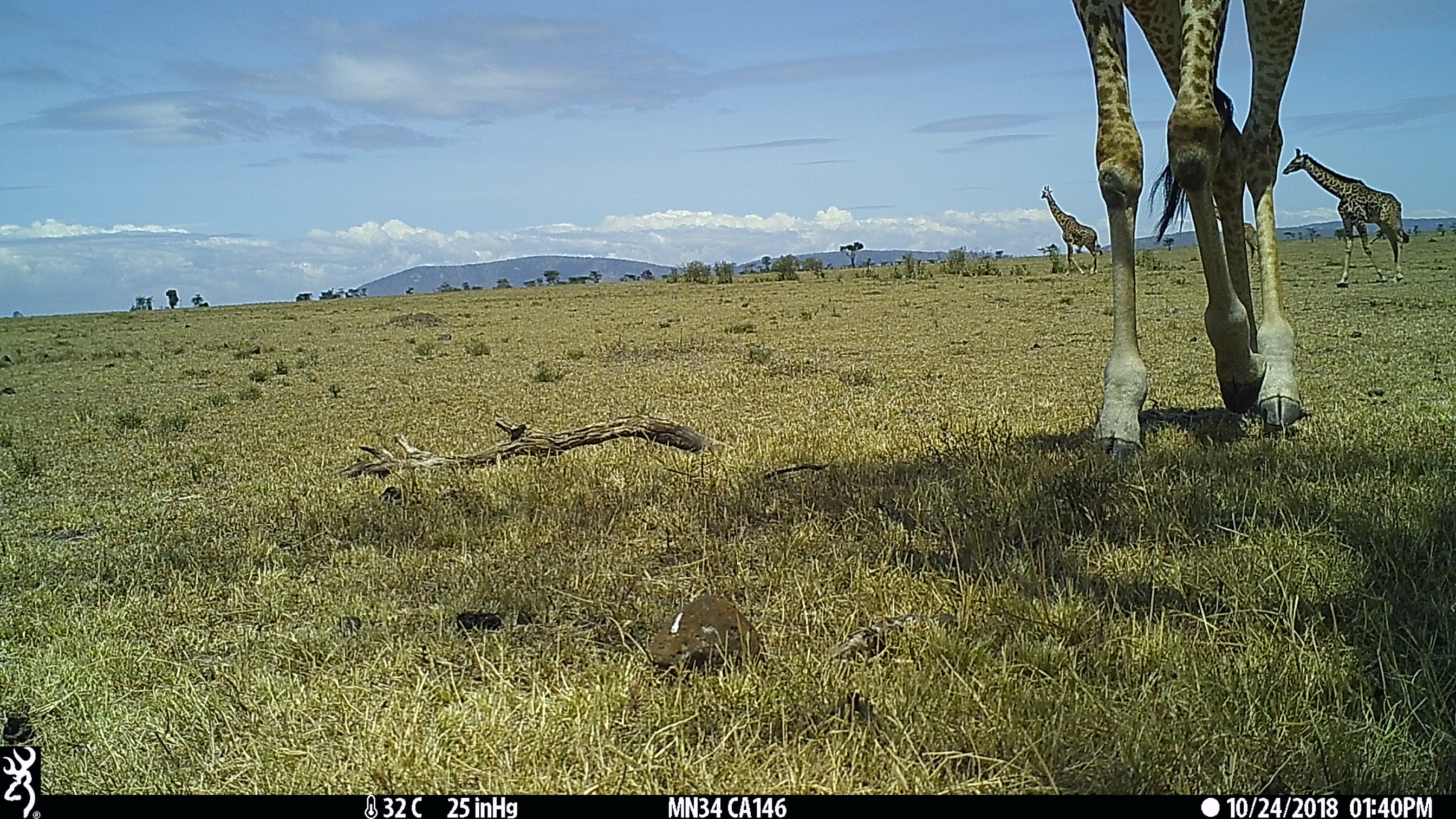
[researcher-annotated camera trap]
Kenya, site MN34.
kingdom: Animalia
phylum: Chordata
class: Mammalia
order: Artiodactyla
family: Giraffidae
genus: Giraffa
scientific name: Giraffa camelopardalis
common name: northern giraffe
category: giraffe